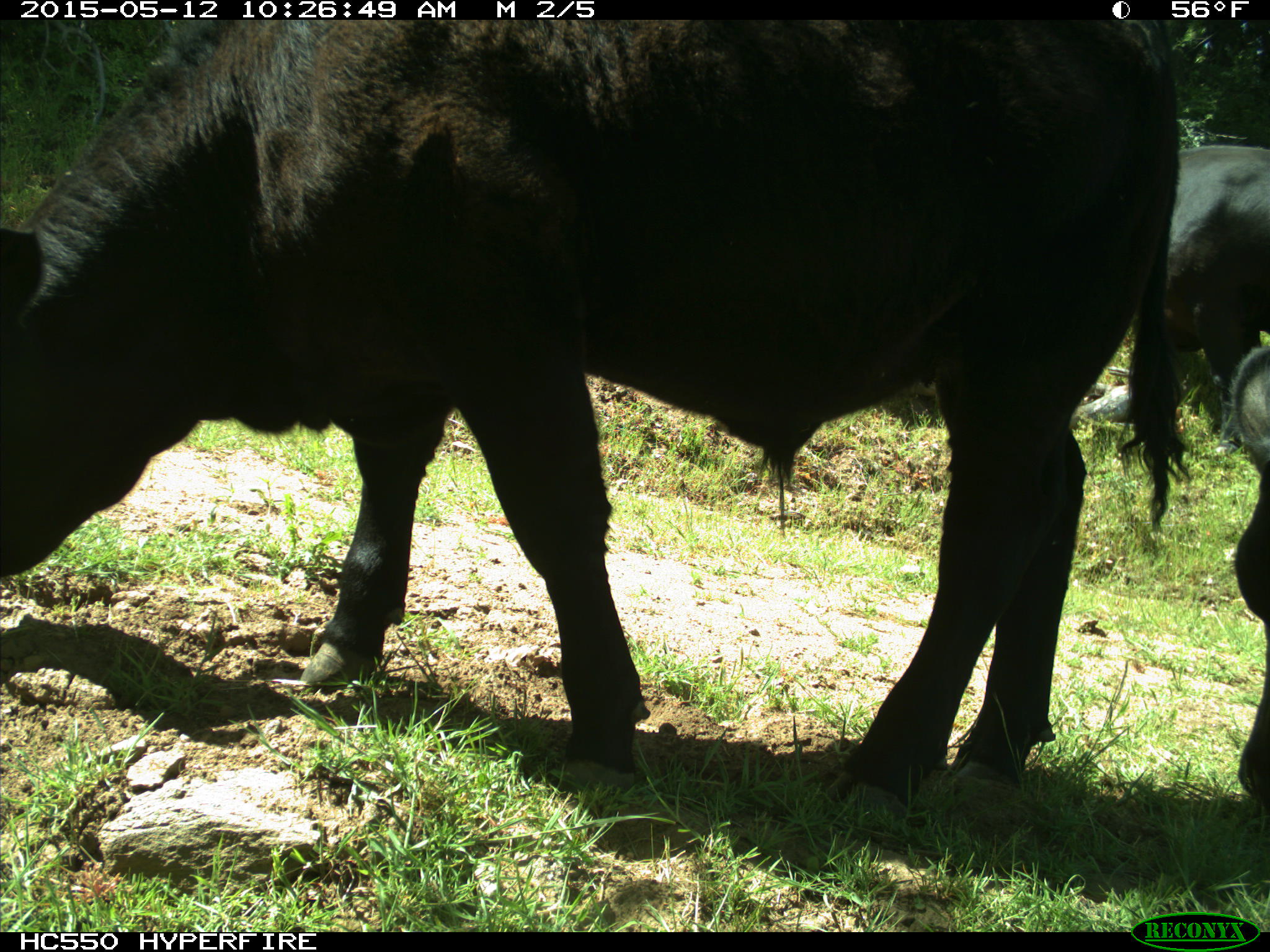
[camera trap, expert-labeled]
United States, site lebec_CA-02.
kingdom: Animalia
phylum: Chordata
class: Mammalia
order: Artiodactyla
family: Bovidae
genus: Bos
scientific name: Bos taurus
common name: domestic cow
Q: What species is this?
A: Bos taurus (domestic cow).